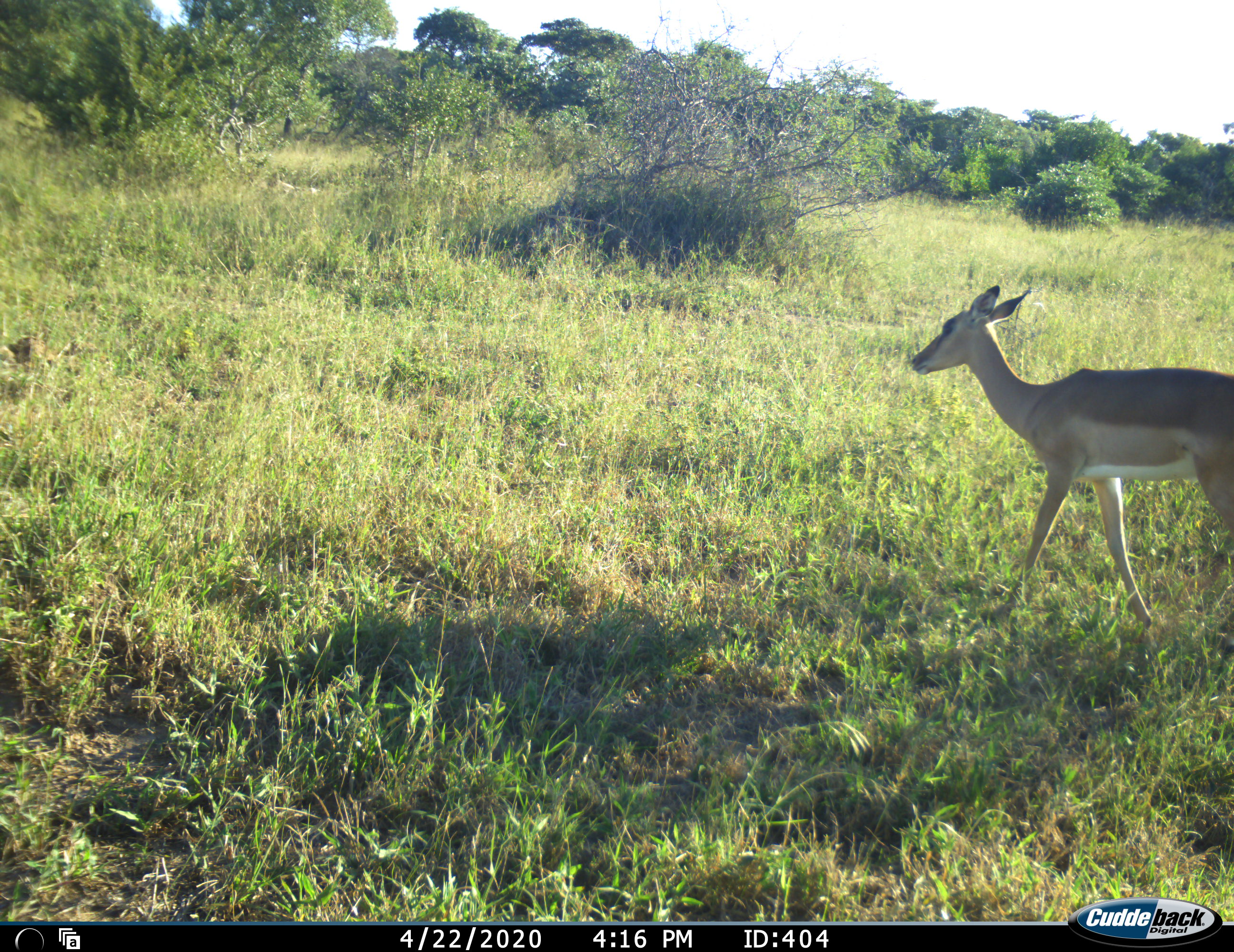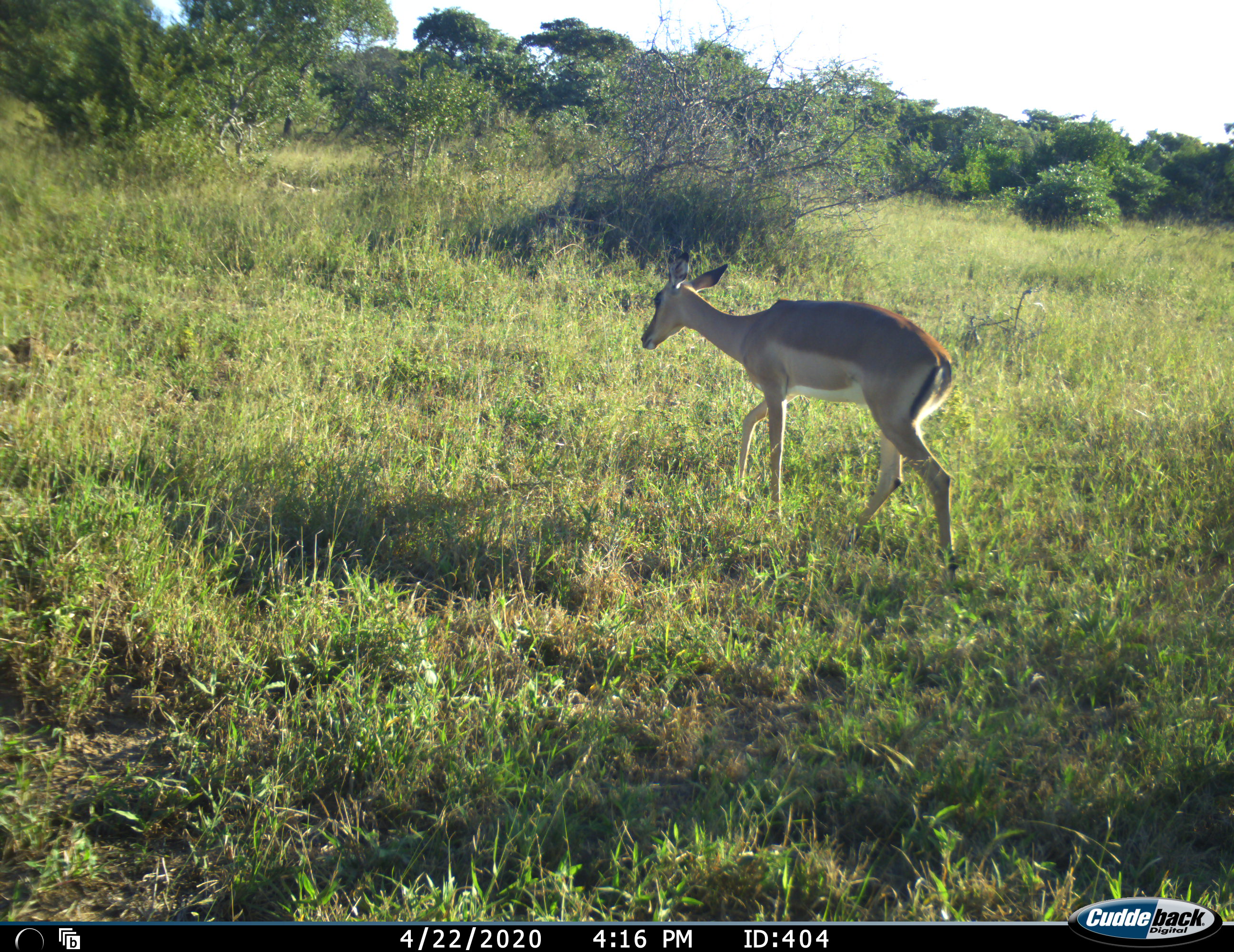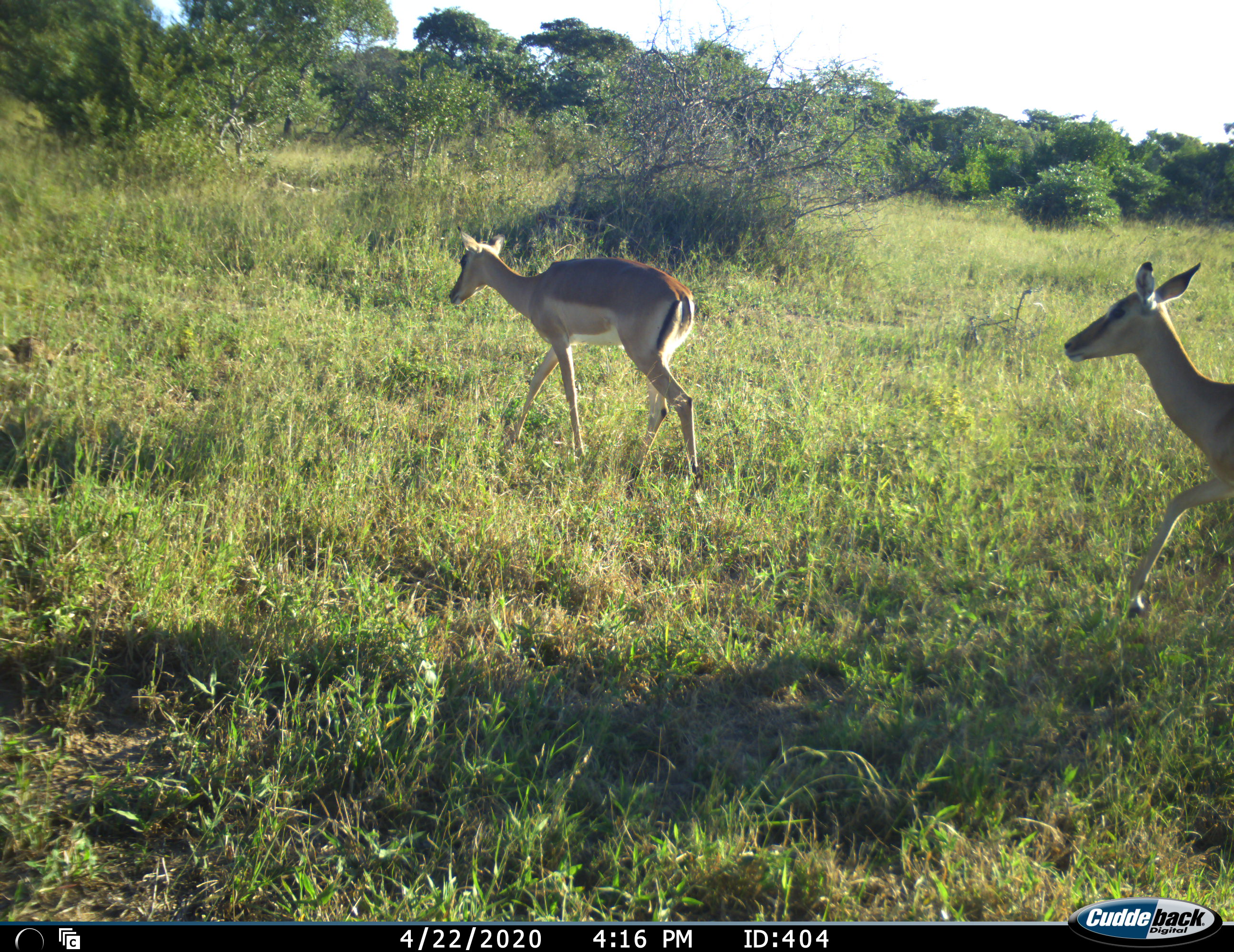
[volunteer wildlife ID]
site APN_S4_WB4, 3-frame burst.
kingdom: Animalia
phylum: Chordata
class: Mammalia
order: Artiodactyla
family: Bovidae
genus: Aepyceros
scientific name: Aepyceros melampus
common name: impala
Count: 2.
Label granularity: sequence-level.